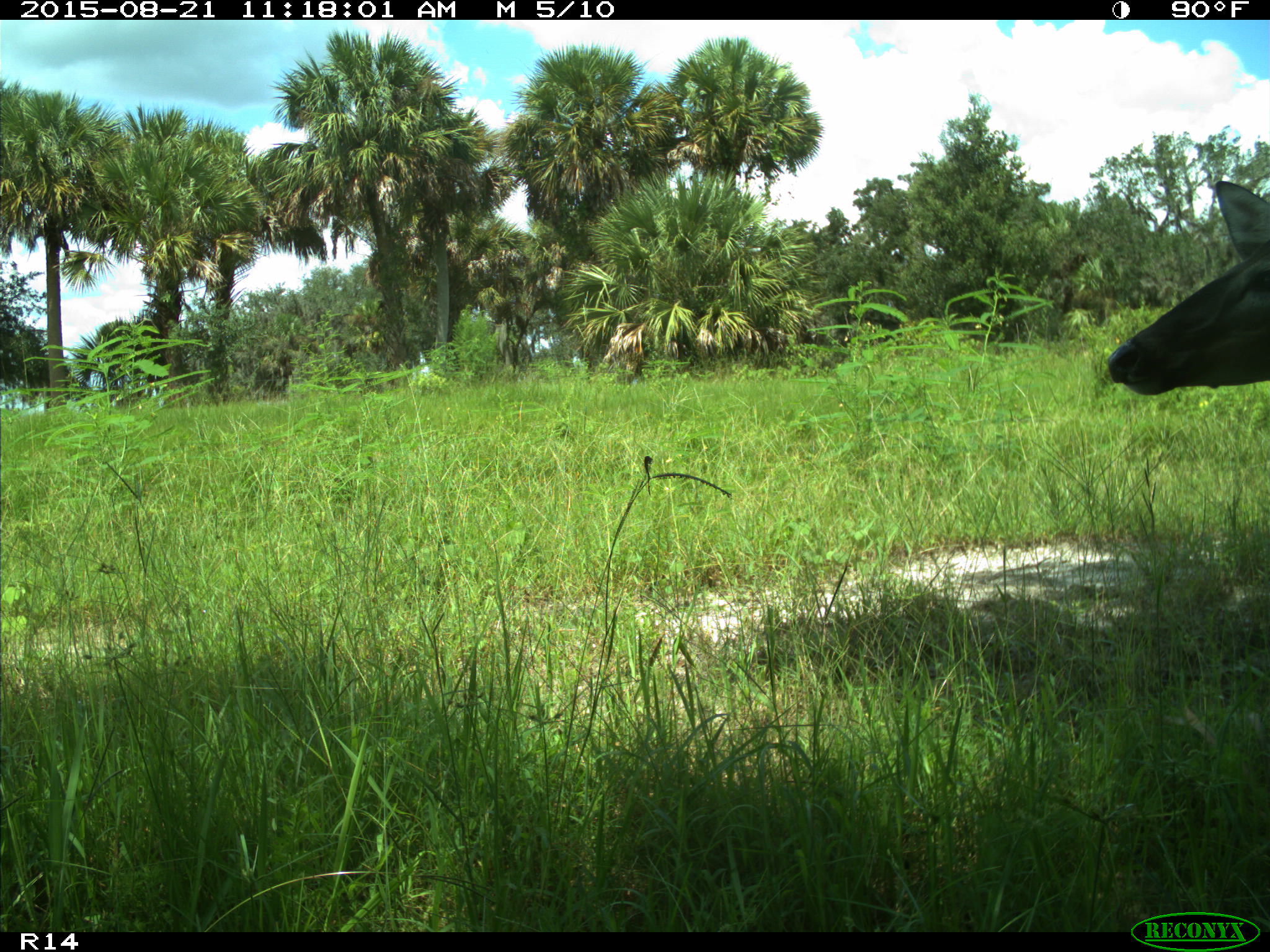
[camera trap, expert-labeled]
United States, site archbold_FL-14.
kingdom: Animalia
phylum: Chordata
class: Mammalia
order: Artiodactyla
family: Cervidae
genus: Odocoileus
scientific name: Odocoileus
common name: deer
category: unidentified deer